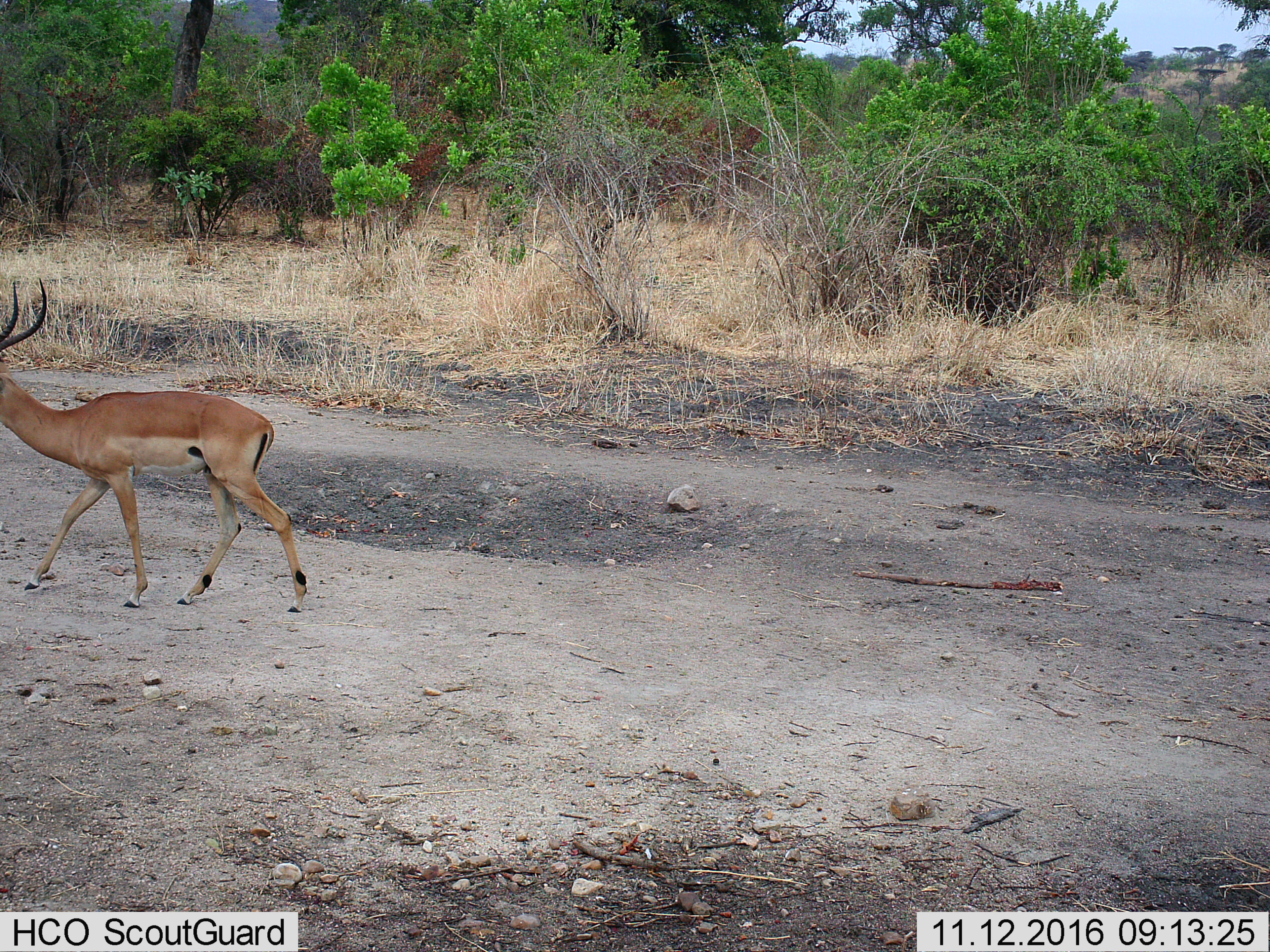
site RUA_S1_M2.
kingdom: Animalia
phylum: Chordata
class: Mammalia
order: Artiodactyla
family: Bovidae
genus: Aepyceros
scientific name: Aepyceros melampus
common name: impala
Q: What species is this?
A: Impala (Aepyceros melampus).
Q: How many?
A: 1.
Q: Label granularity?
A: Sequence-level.